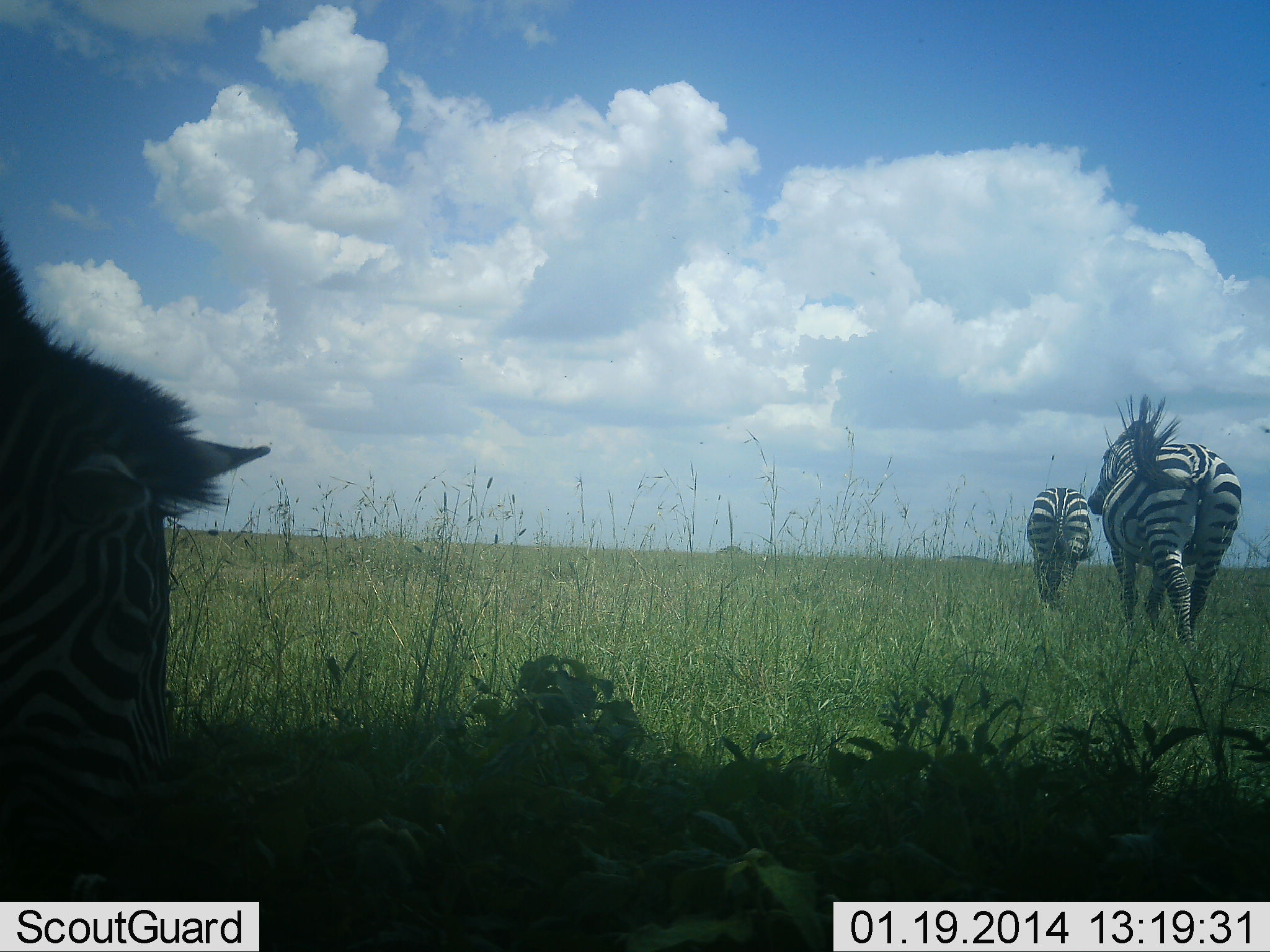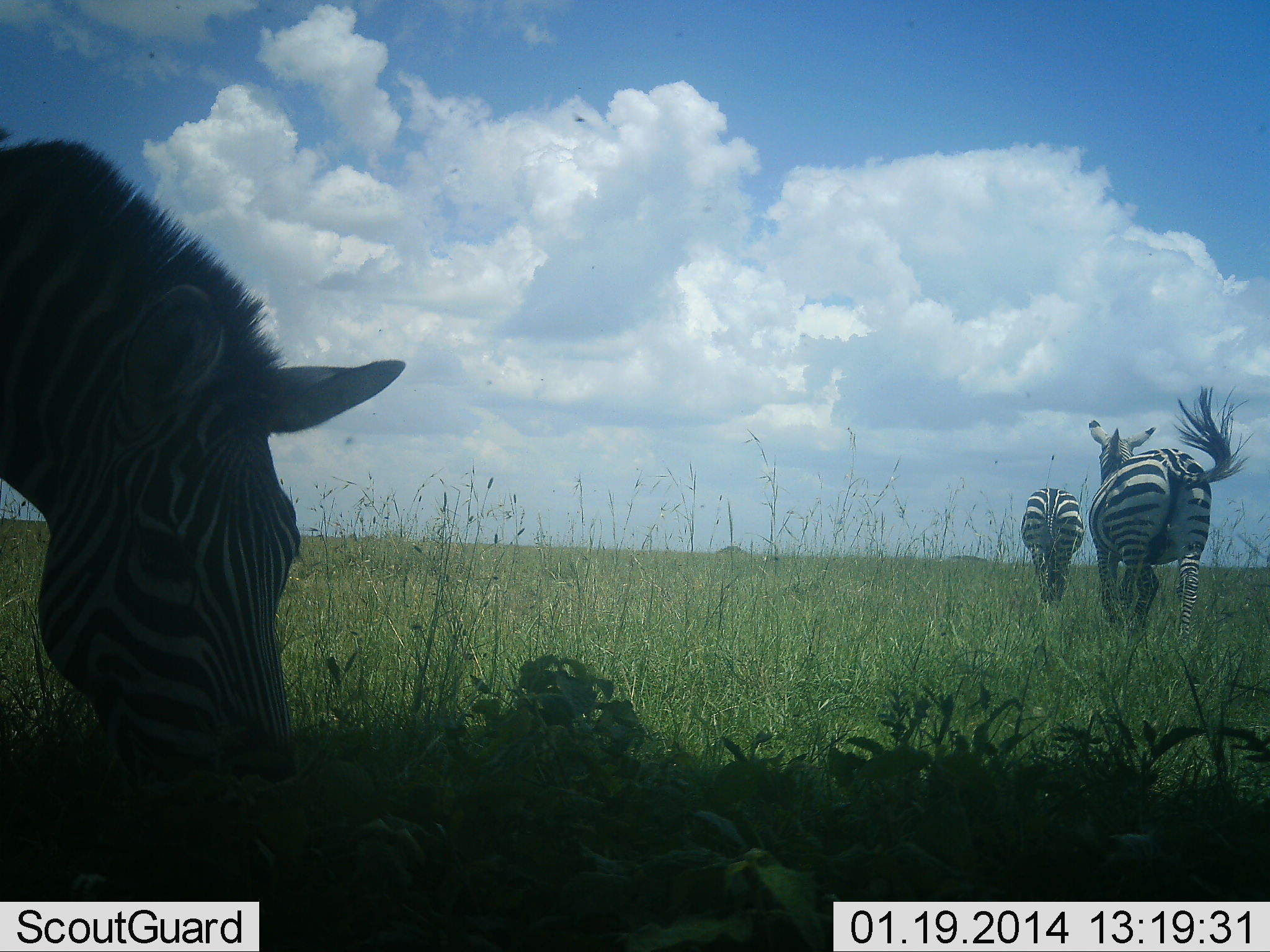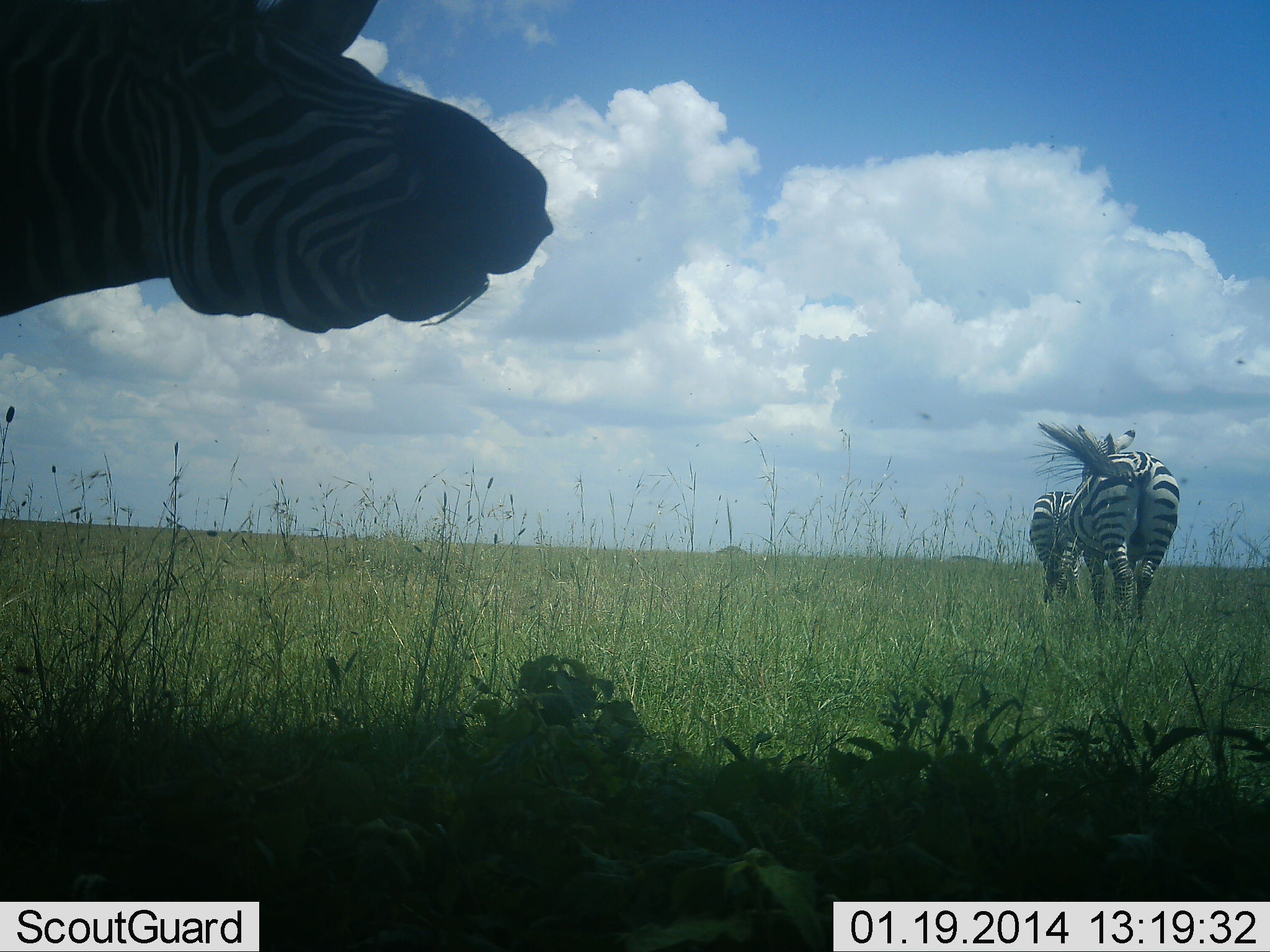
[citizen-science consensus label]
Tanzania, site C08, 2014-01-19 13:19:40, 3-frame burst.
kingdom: Animalia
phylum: Chordata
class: Mammalia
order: Perissodactyla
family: Equidae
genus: Equus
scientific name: Equus quagga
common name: plains zebra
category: zebra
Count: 3.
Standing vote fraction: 20%.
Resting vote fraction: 0%.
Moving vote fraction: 100%.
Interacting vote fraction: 0%.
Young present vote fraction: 0%.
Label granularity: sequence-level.